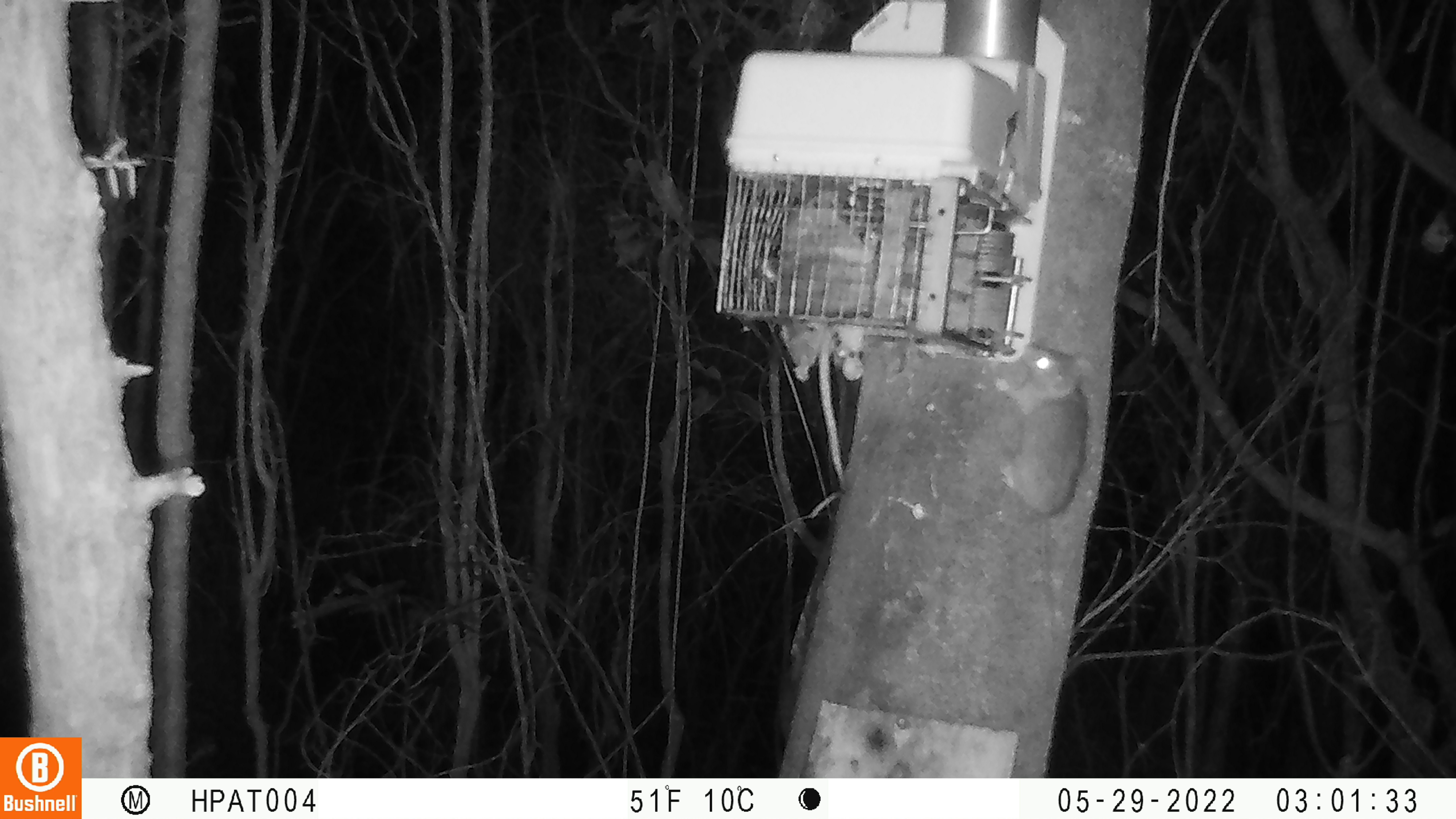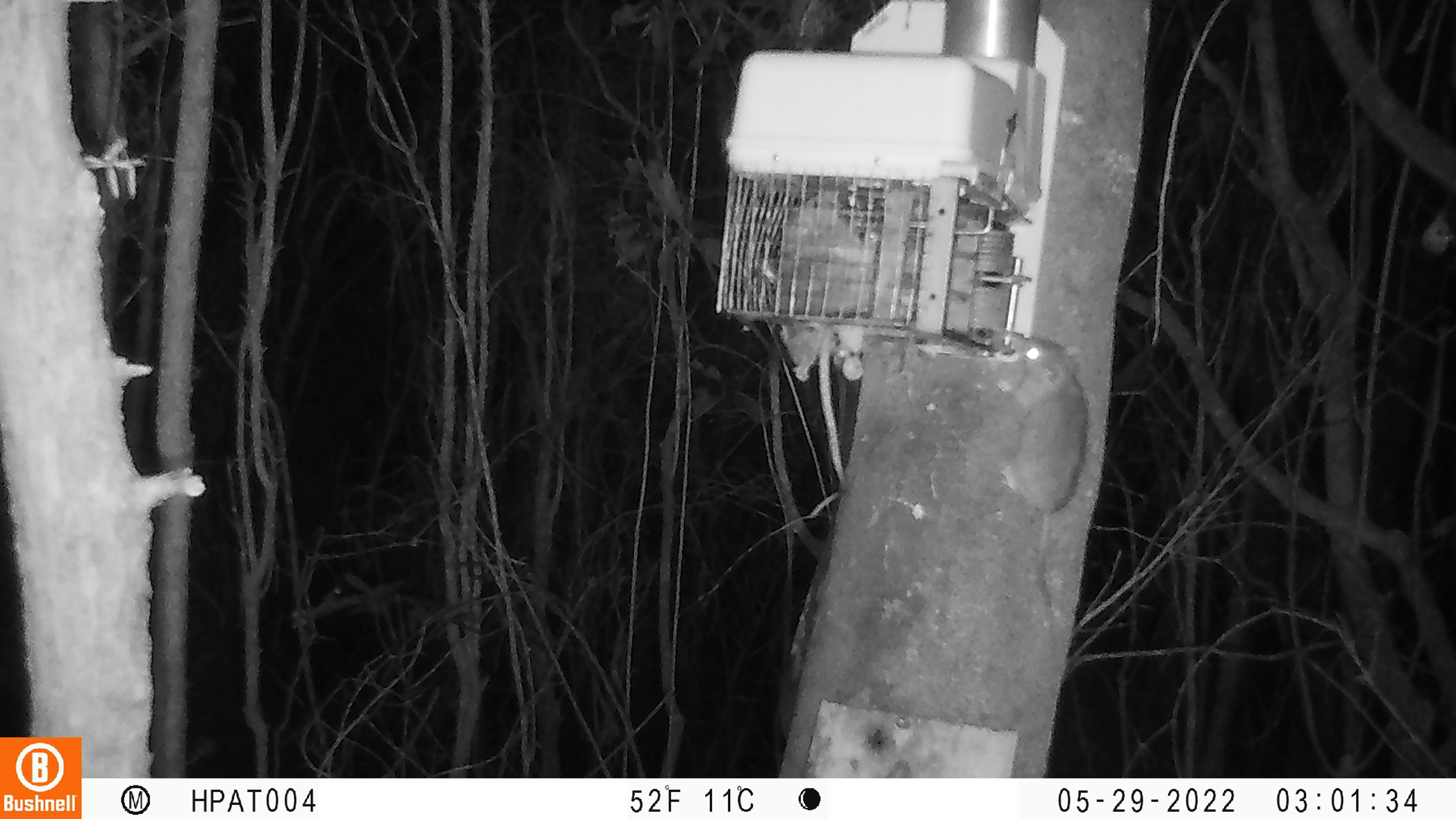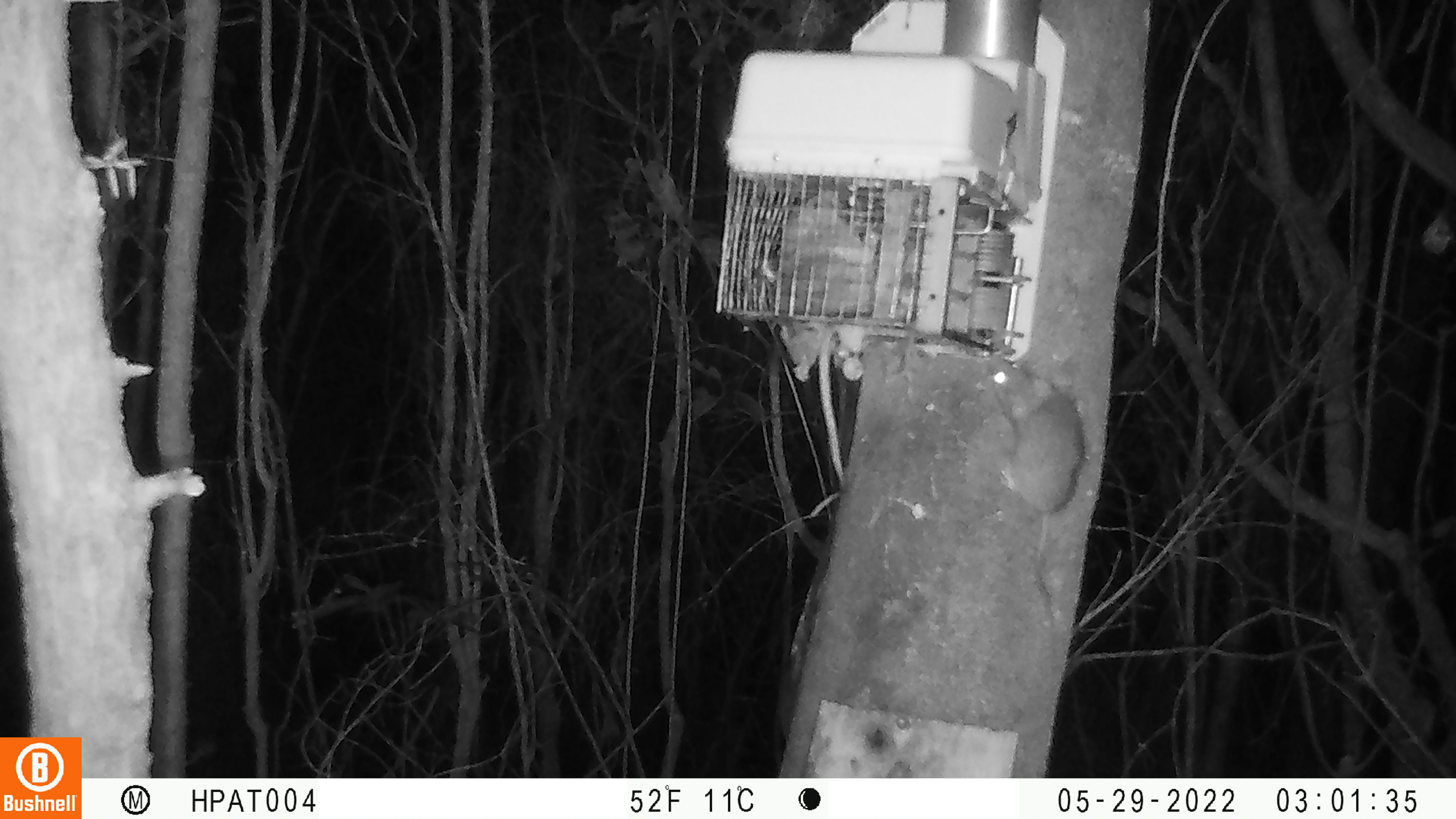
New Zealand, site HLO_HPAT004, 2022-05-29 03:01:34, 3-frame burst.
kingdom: Animalia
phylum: Chordata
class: Mammalia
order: Rodentia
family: Muridae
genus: Rattus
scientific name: Rattus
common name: rat